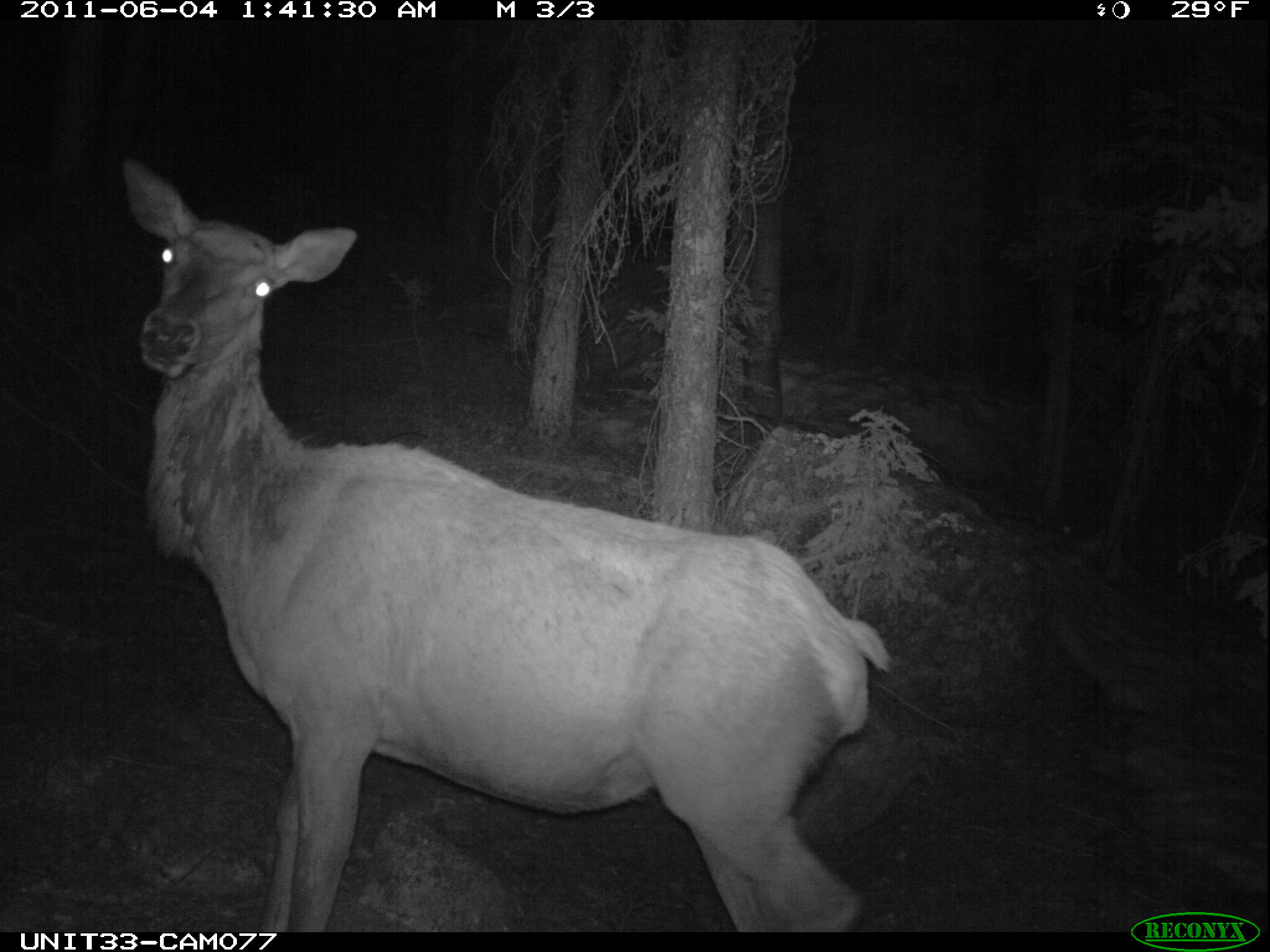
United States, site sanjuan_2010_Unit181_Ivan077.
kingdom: Animalia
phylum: Chordata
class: Mammalia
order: Artiodactyla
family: Cervidae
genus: Cervus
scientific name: Cervus elaphus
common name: red deer